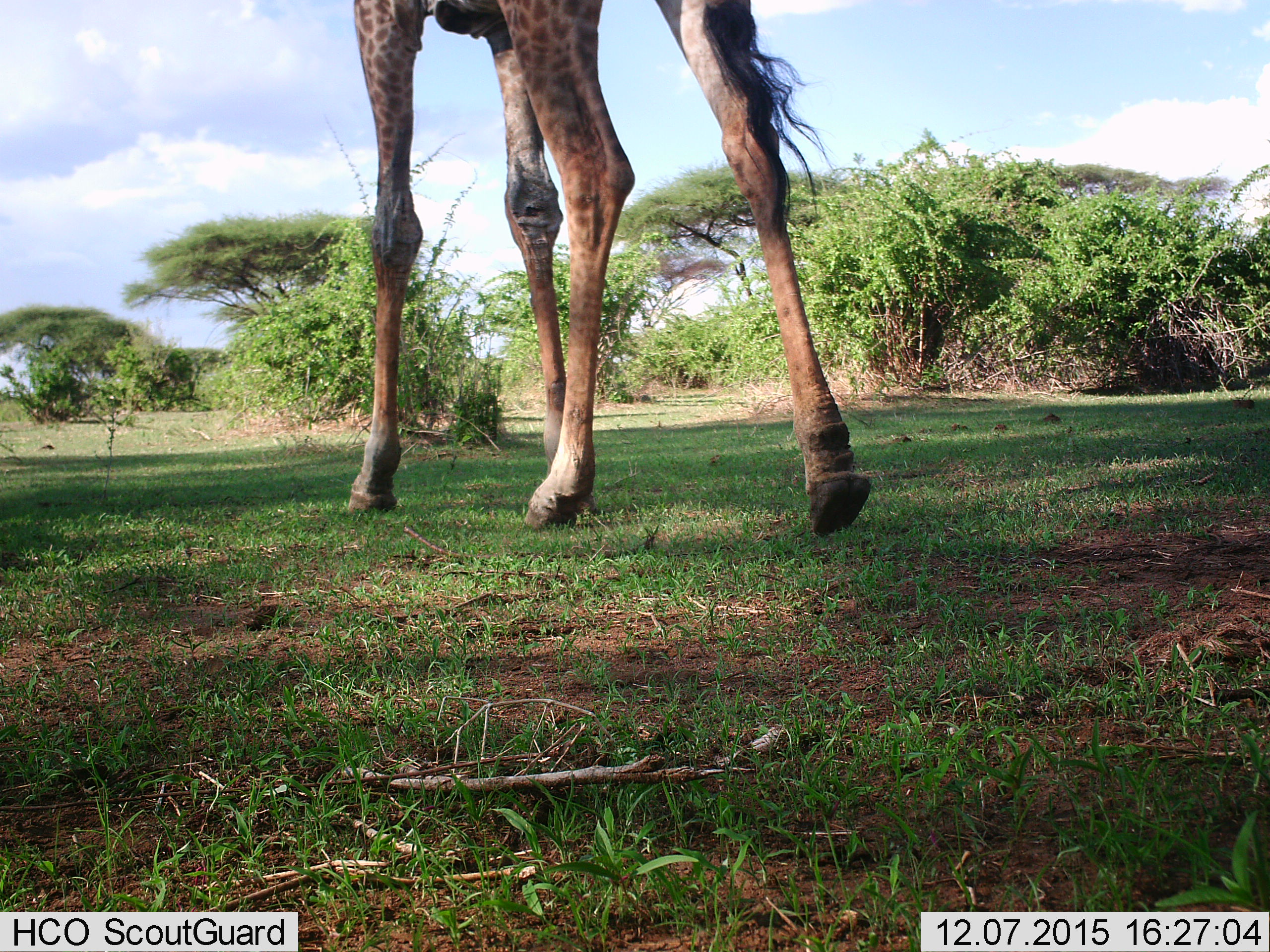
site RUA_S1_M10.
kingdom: Animalia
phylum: Chordata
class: Mammalia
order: Artiodactyla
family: Giraffidae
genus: Giraffa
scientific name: Giraffa camelopardalis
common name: giraffe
Giraffe (Giraffa camelopardalis), count 1. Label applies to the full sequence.